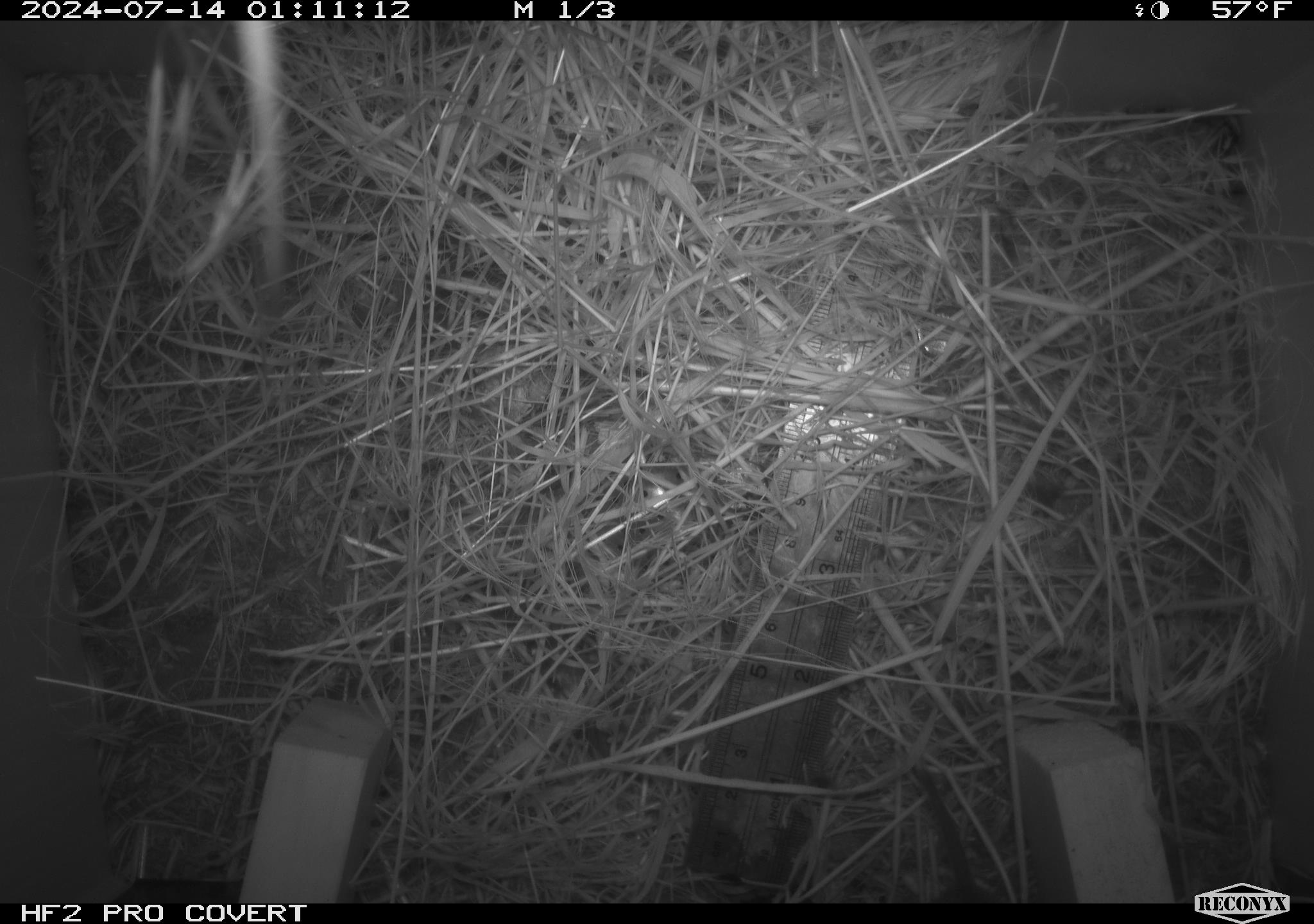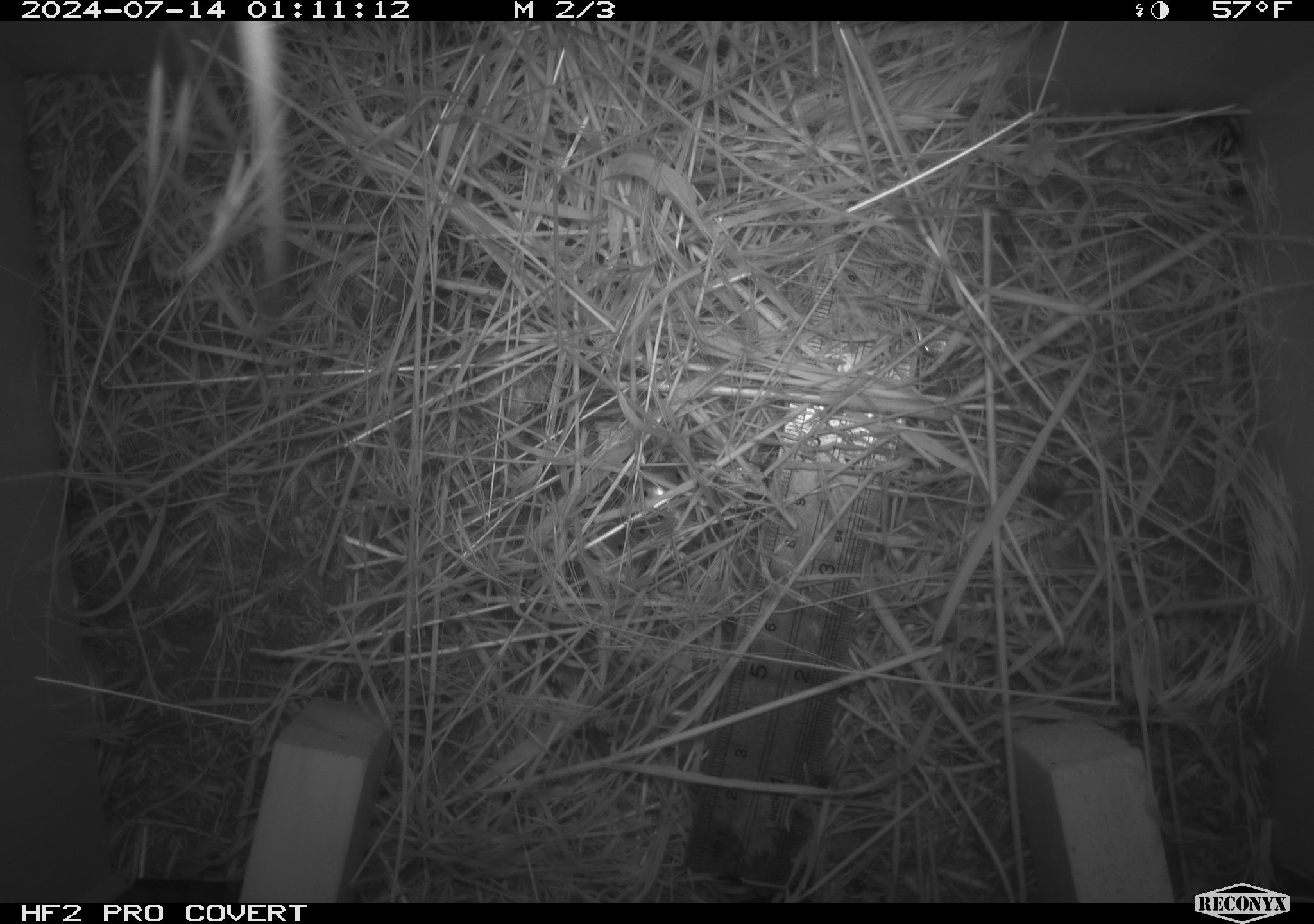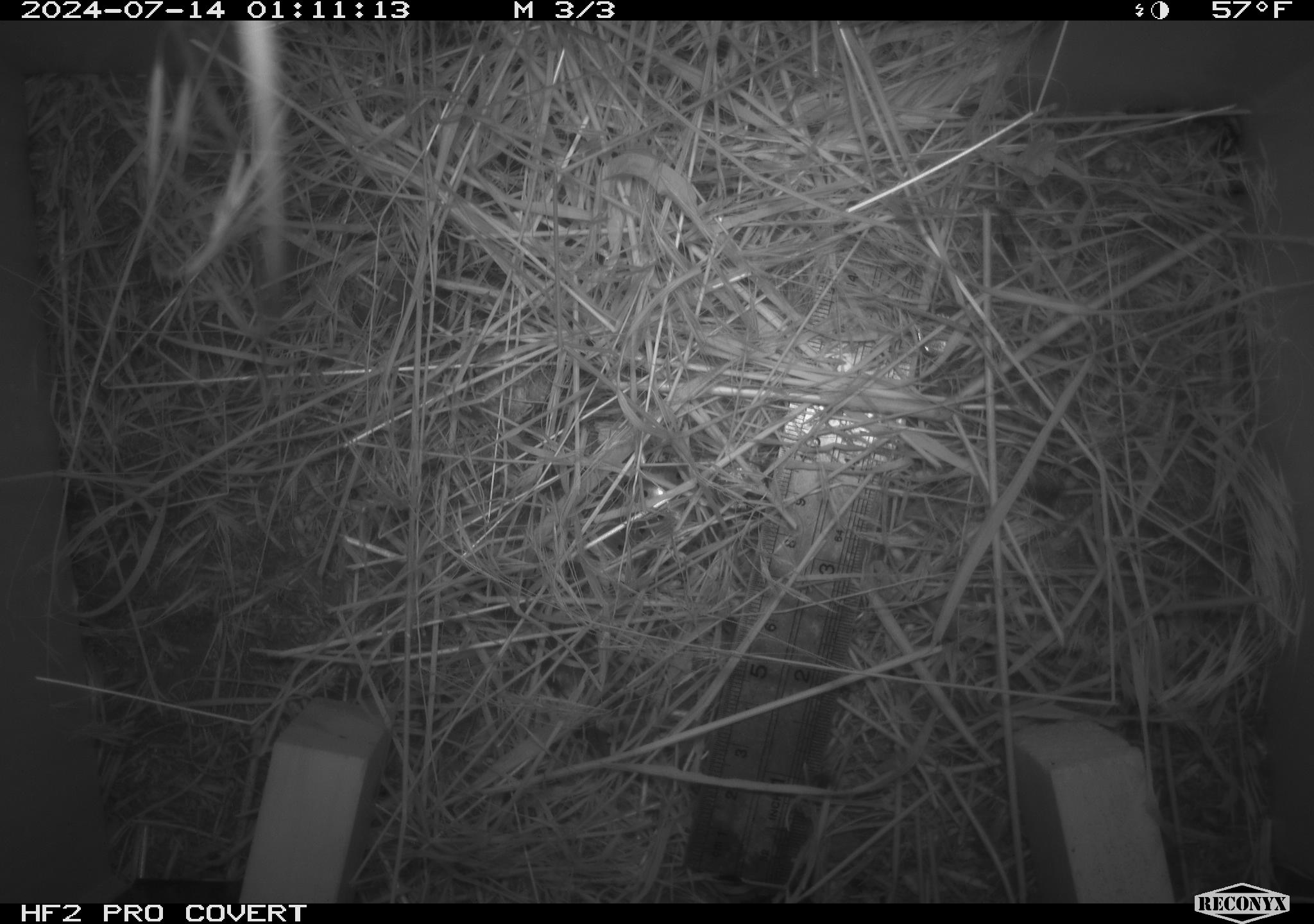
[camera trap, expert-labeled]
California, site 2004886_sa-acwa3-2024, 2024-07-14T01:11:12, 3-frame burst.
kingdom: Animalia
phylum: Chordata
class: Mammalia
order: Rodentia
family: Cricetidae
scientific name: Arvicolinae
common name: voles, lemmings, and muskrats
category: arvicolinae subfamily